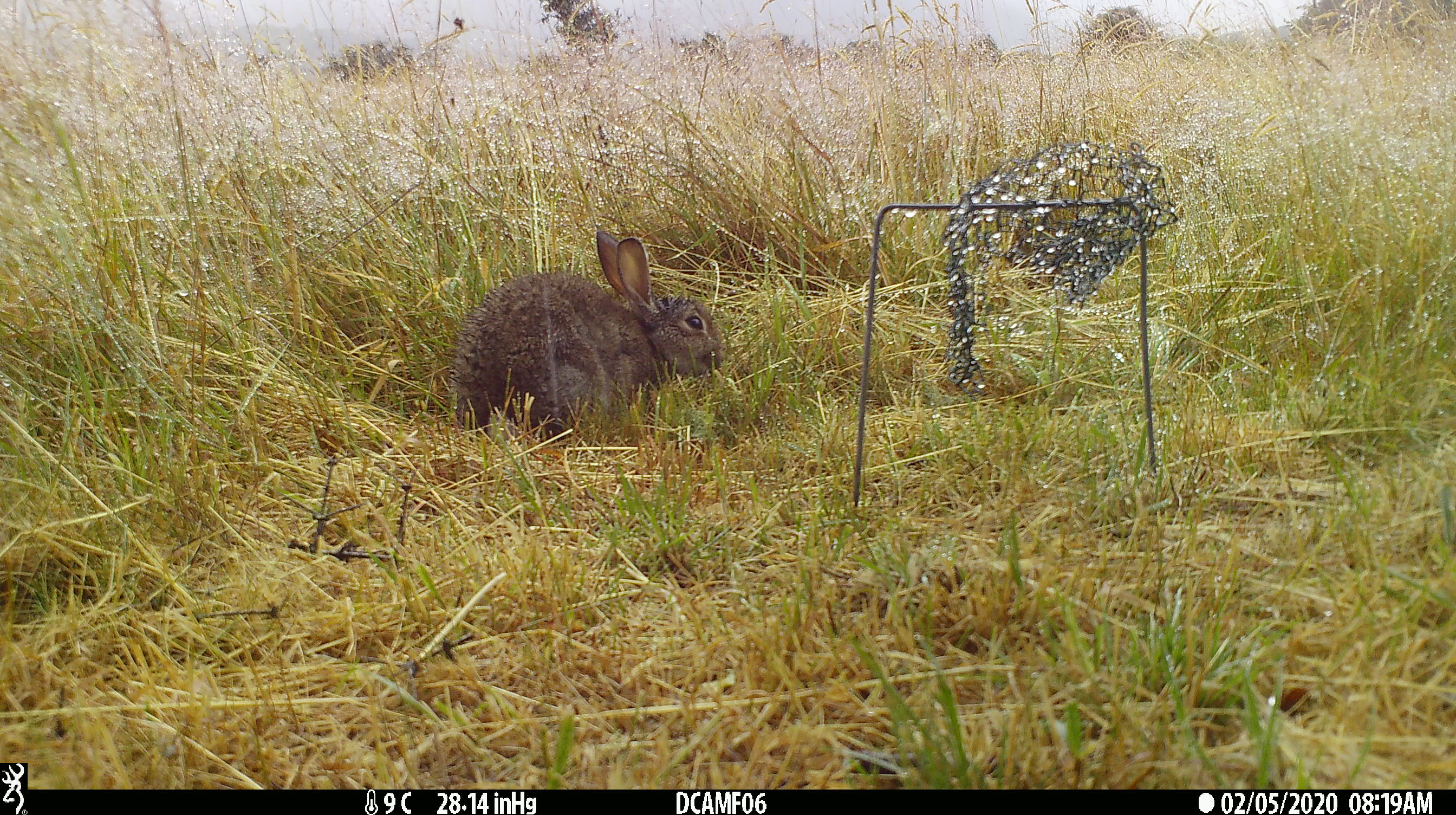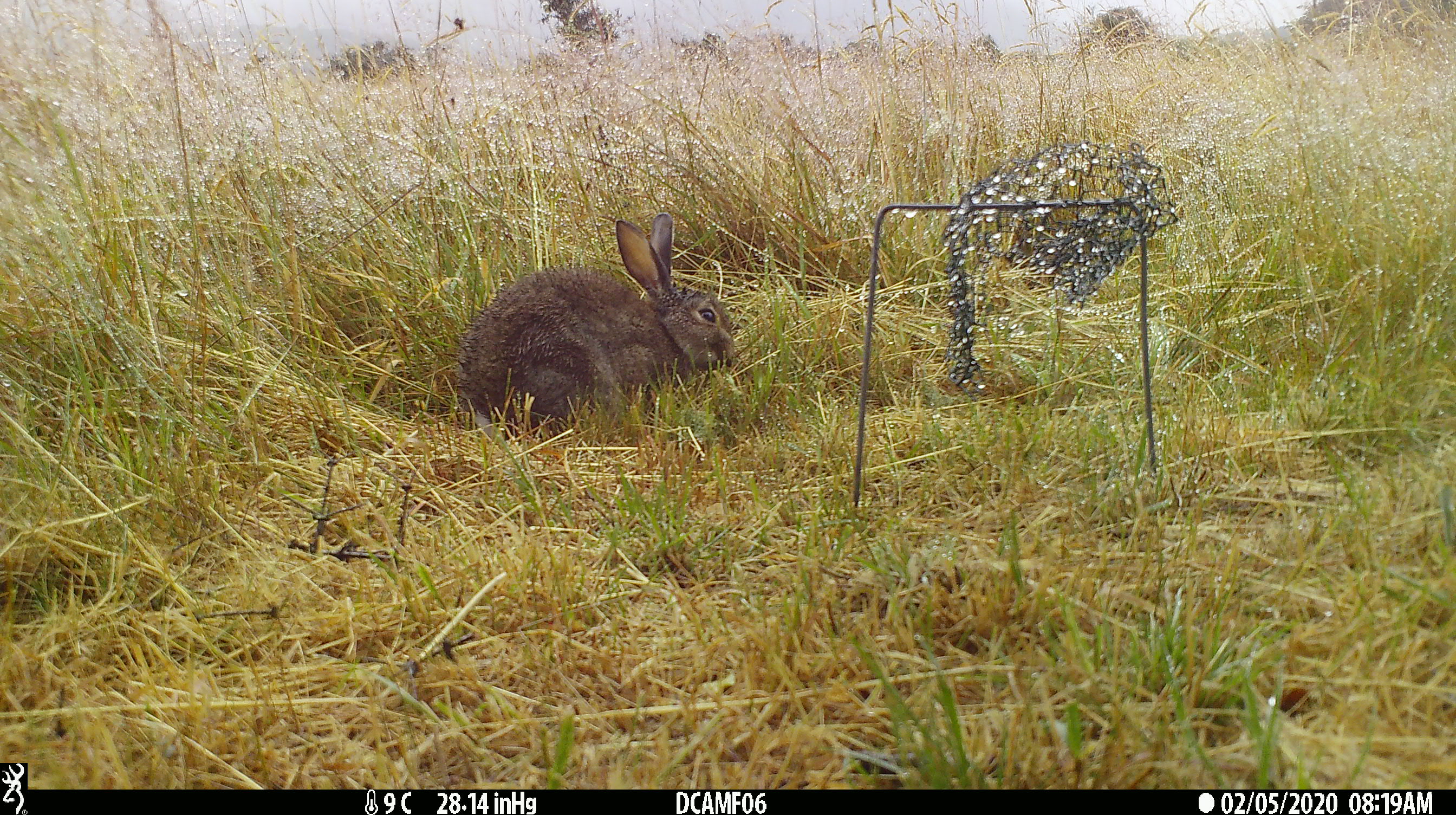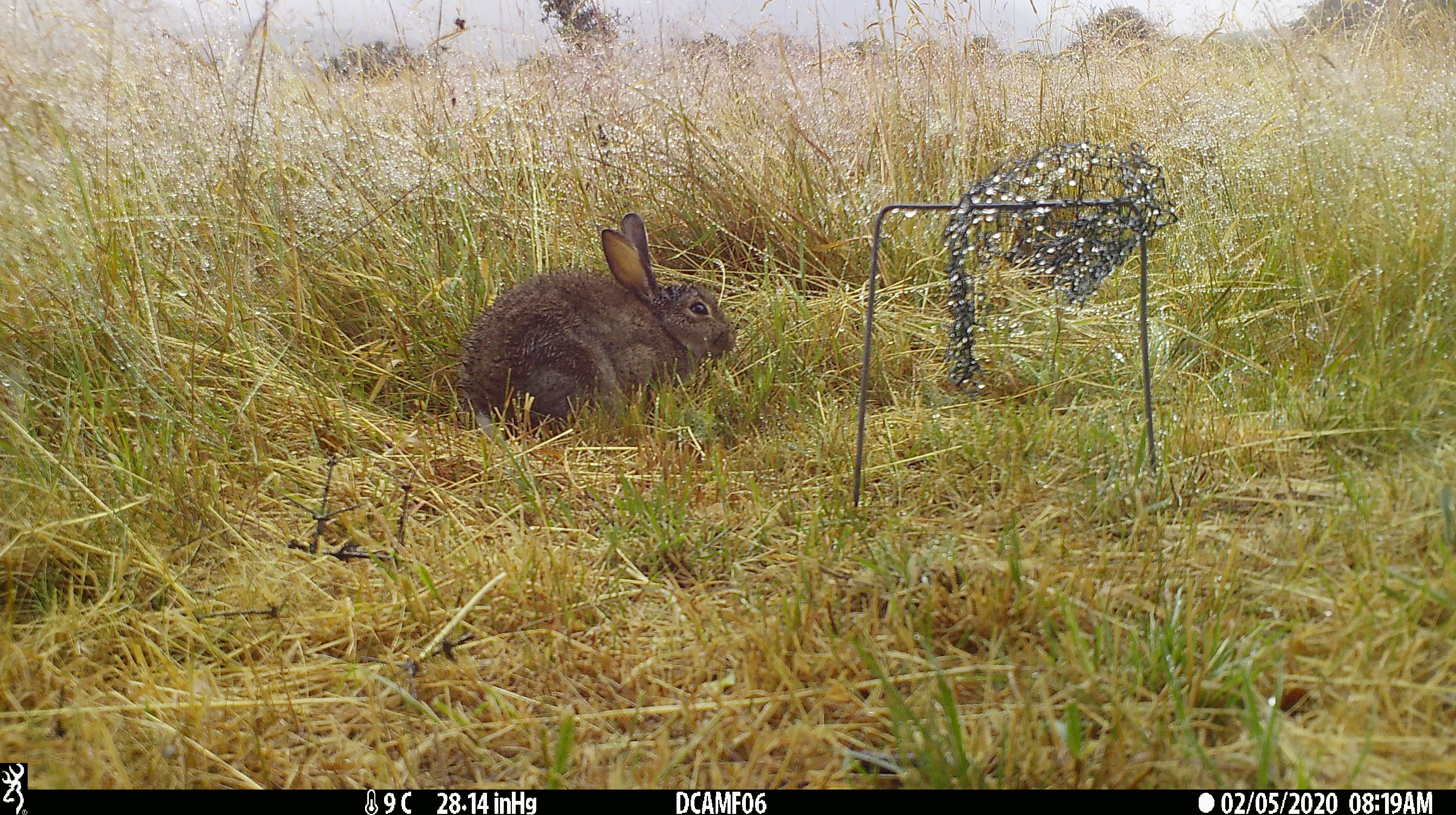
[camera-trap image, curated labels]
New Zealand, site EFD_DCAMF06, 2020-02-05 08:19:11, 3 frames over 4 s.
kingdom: Animalia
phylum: Chordata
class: Mammalia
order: Lagomorpha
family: Leporidae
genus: Oryctolagus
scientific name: Oryctolagus cuniculus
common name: european rabbit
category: rabbit